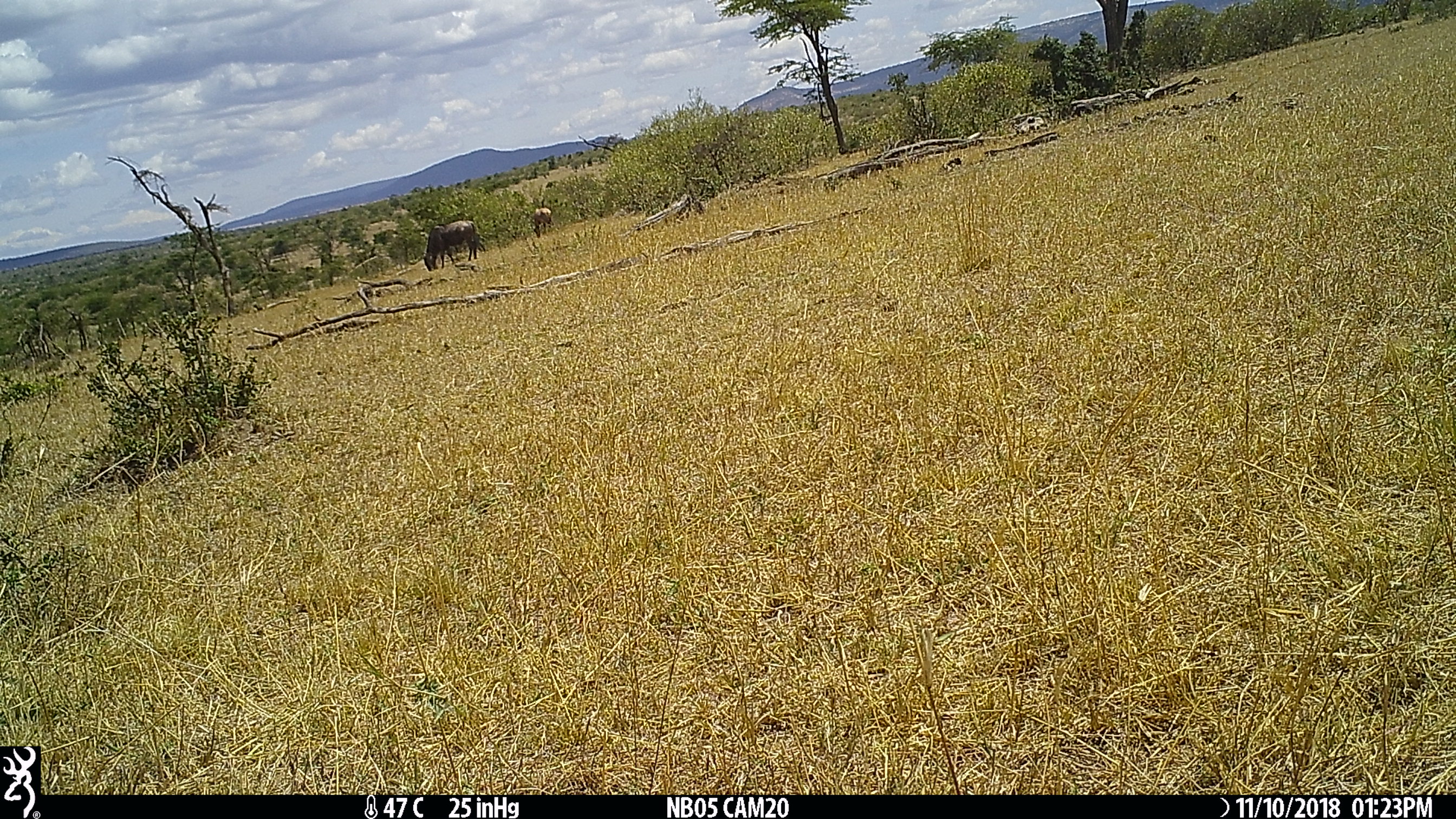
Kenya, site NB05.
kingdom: Animalia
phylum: Chordata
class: Mammalia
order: Artiodactyla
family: Bovidae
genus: Damaliscus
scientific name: Damaliscus lunatus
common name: topi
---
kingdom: Animalia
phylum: Chordata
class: Mammalia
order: Artiodactyla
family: Bovidae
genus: Connochaetes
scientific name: Connochaetes taurinus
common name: blue wildebeest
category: wildebeest